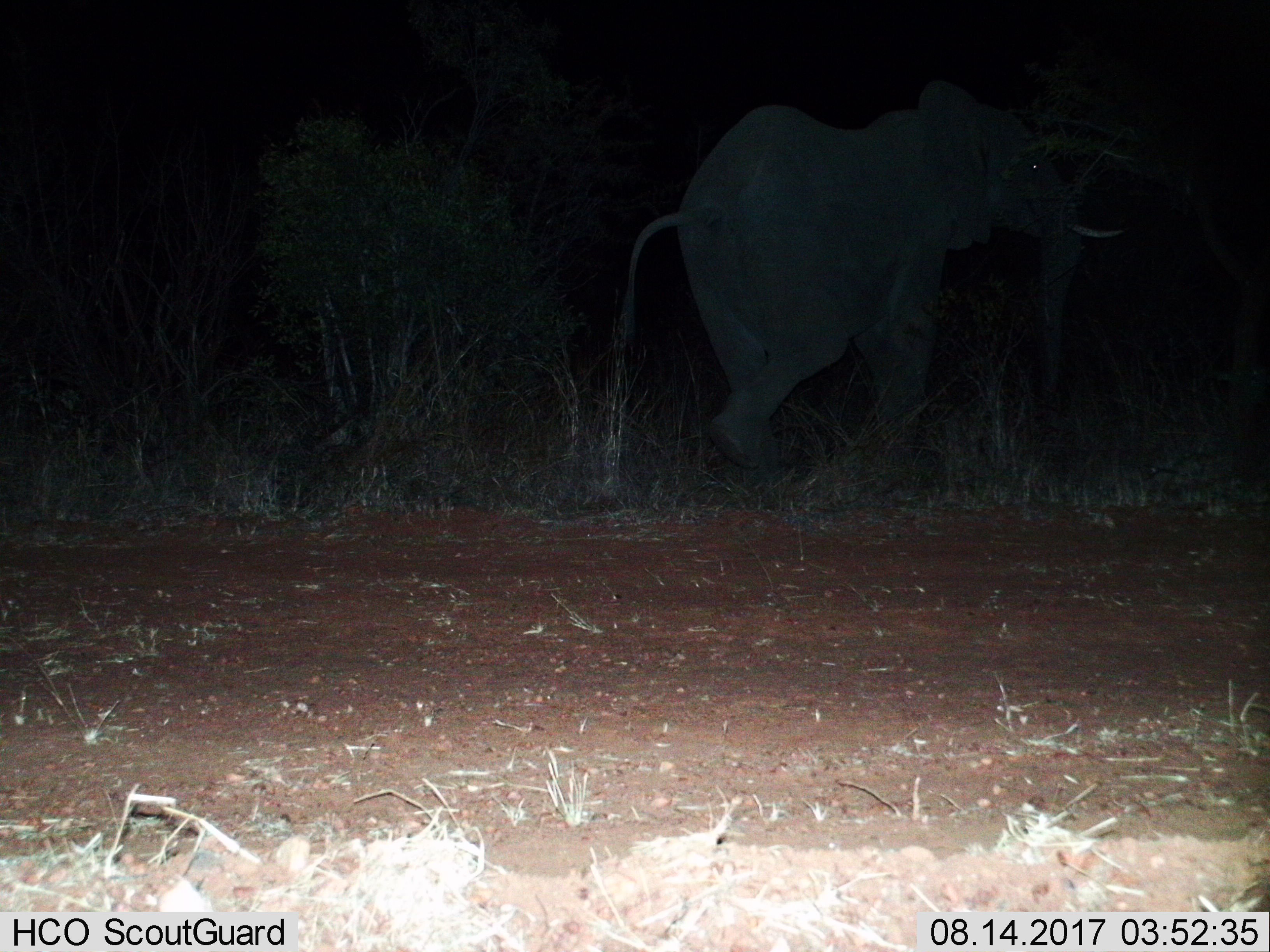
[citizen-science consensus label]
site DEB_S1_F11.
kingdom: Animalia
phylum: Chordata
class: Mammalia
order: Proboscidea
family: Elephantidae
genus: Loxodonta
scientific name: Loxodonta africana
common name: african bush elephant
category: elephant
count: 1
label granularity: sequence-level